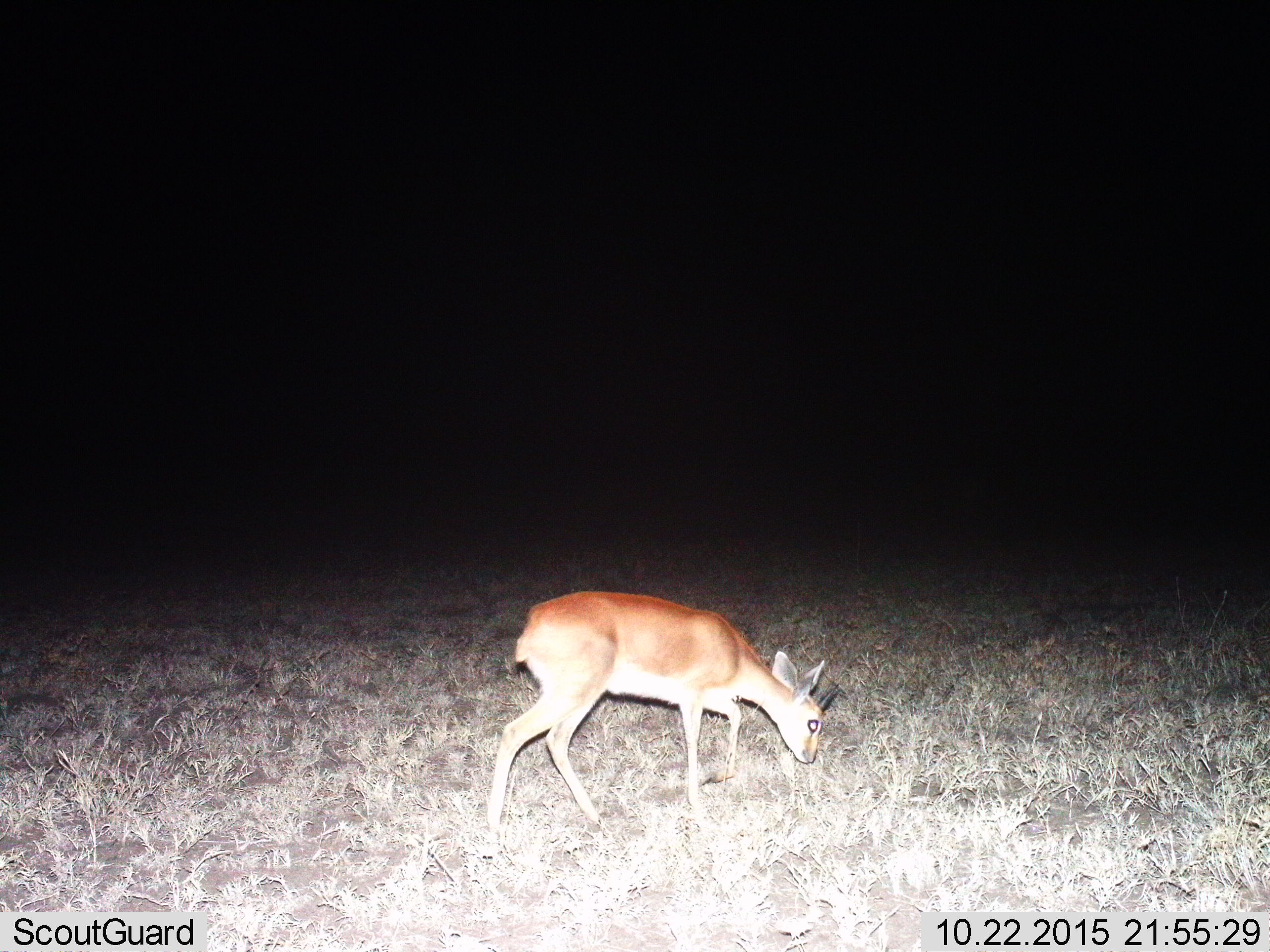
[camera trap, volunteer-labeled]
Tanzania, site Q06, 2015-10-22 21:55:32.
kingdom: Animalia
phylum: Chordata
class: Mammalia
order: Artiodactyla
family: Bovidae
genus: Raphicerus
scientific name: Raphicerus campestris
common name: steenbok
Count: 1.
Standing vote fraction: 0%.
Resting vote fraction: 0%.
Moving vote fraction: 50%.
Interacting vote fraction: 0%.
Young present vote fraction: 0%.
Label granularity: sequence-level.